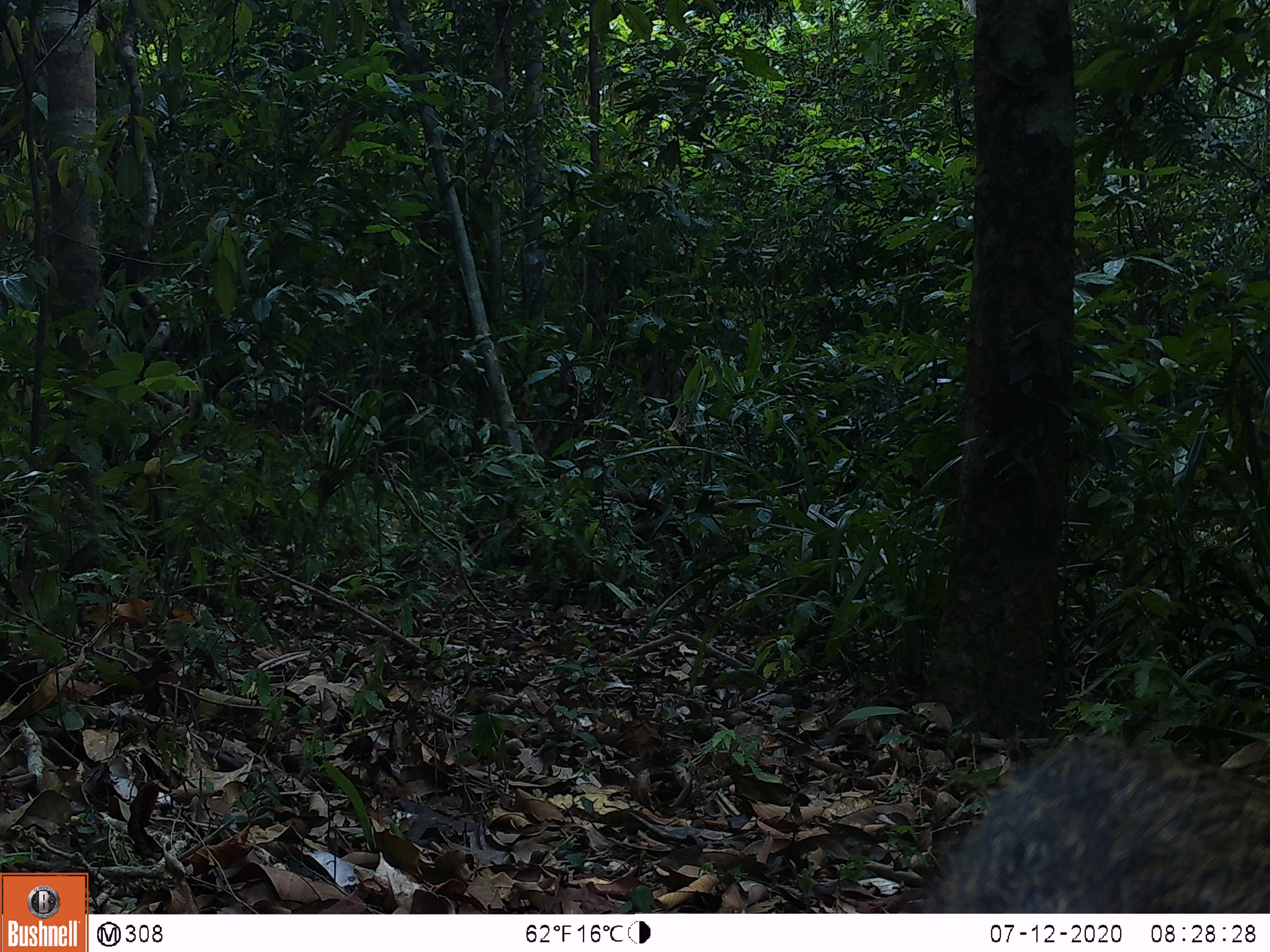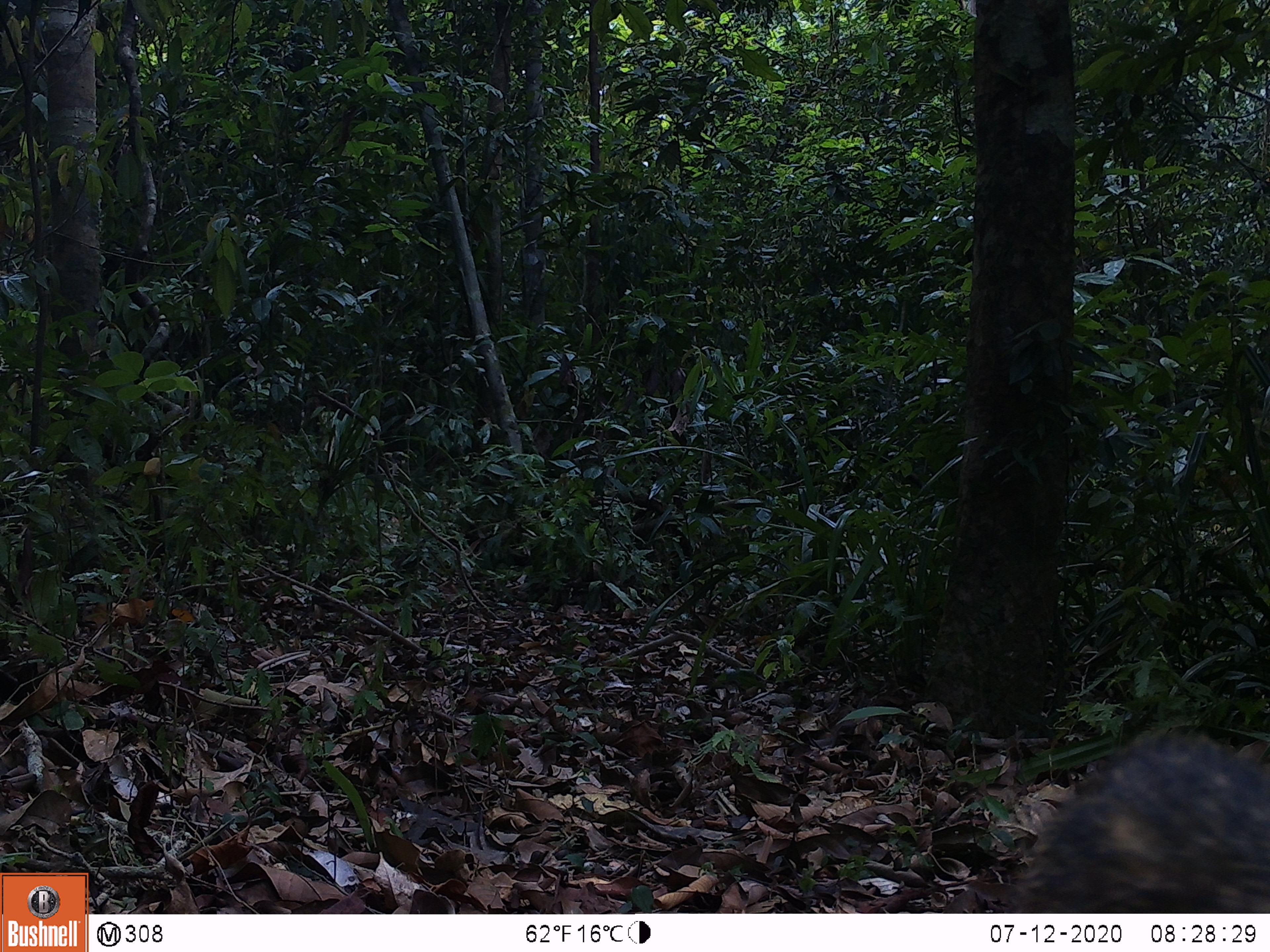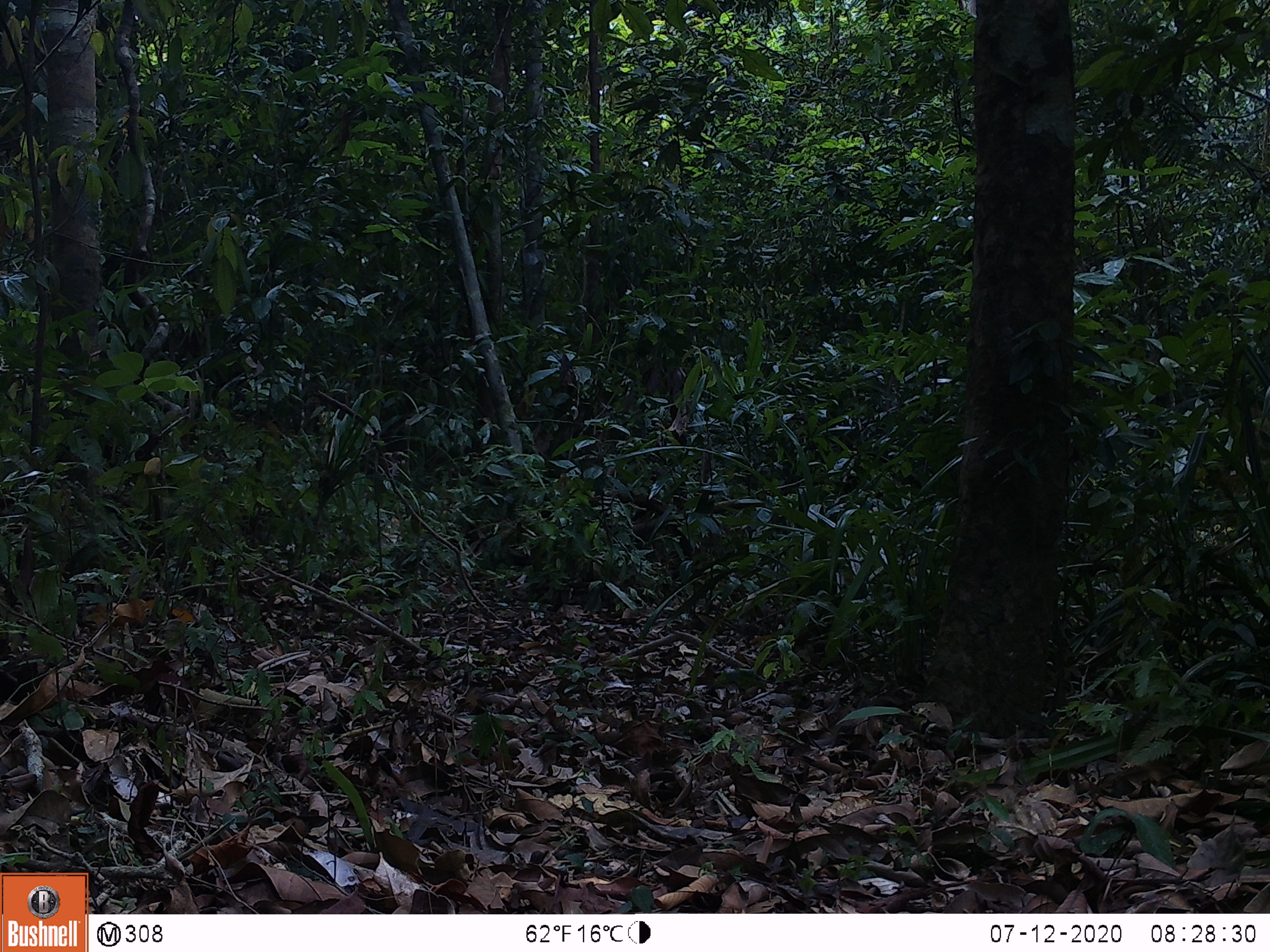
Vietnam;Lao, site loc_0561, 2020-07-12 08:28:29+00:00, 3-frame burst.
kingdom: Animalia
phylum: Chordata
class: Mammalia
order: Carnivora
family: Herpestidae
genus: Urva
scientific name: Urva urva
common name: crab-eating mongoose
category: crab eating mongoose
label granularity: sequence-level